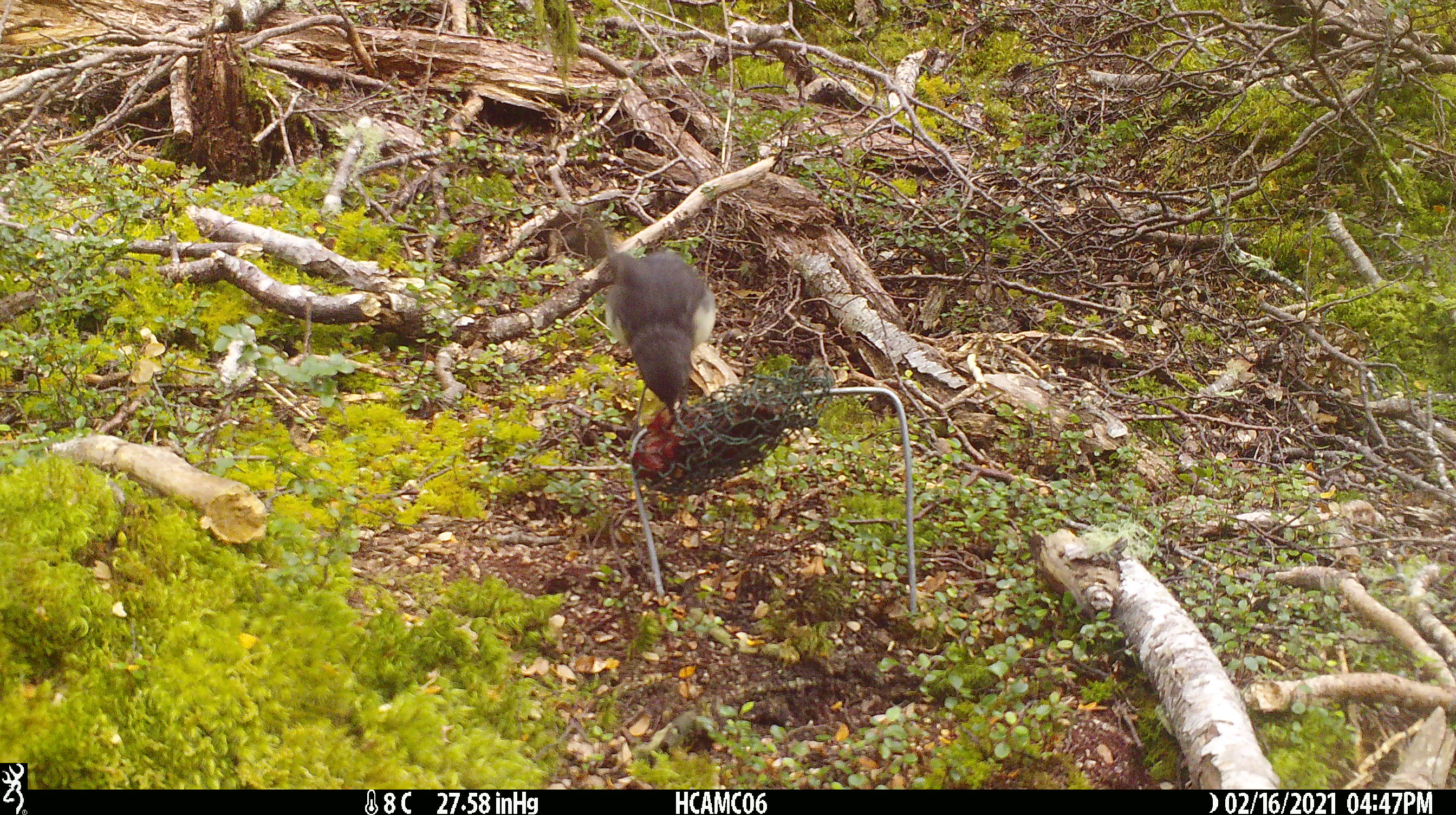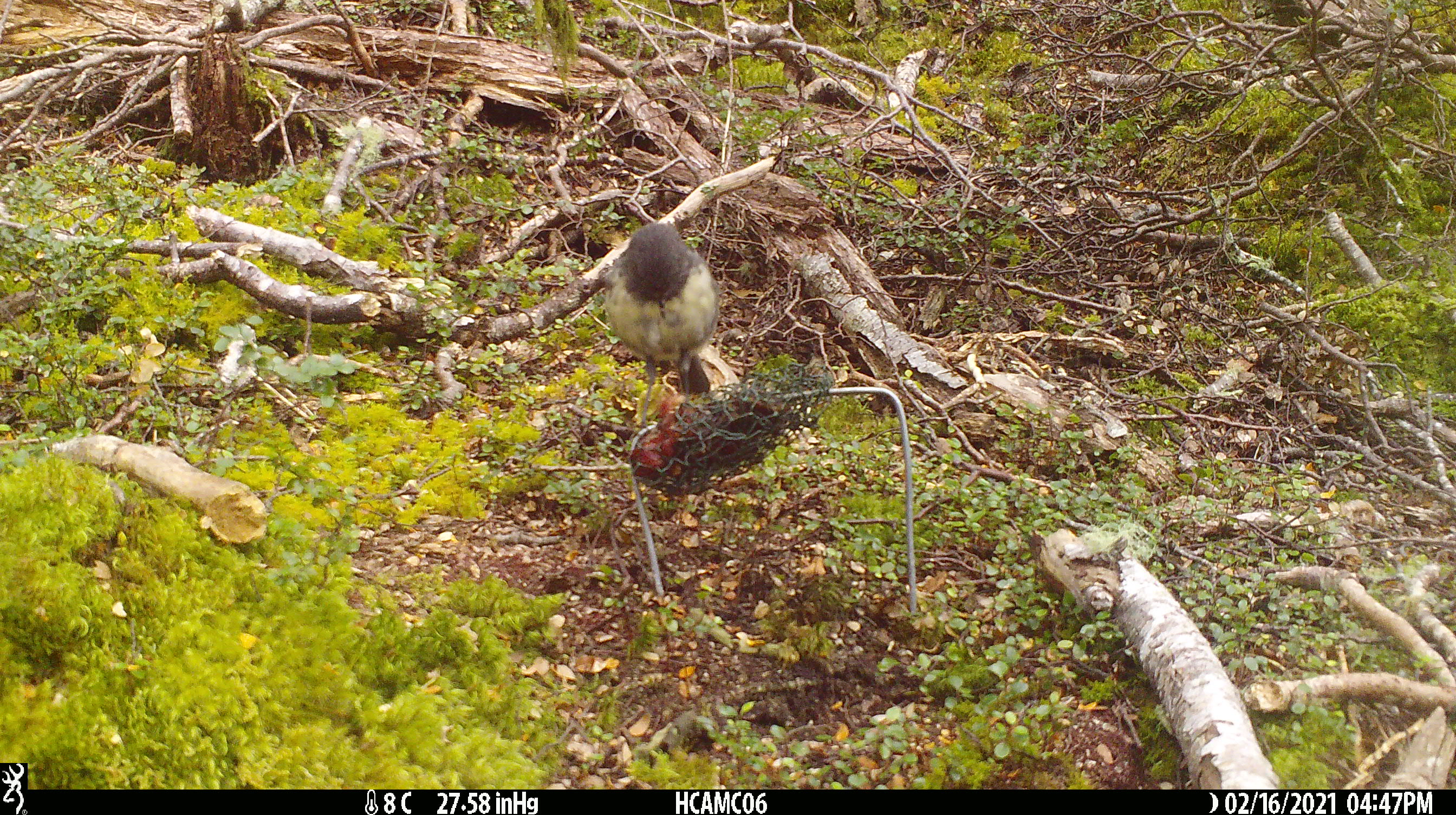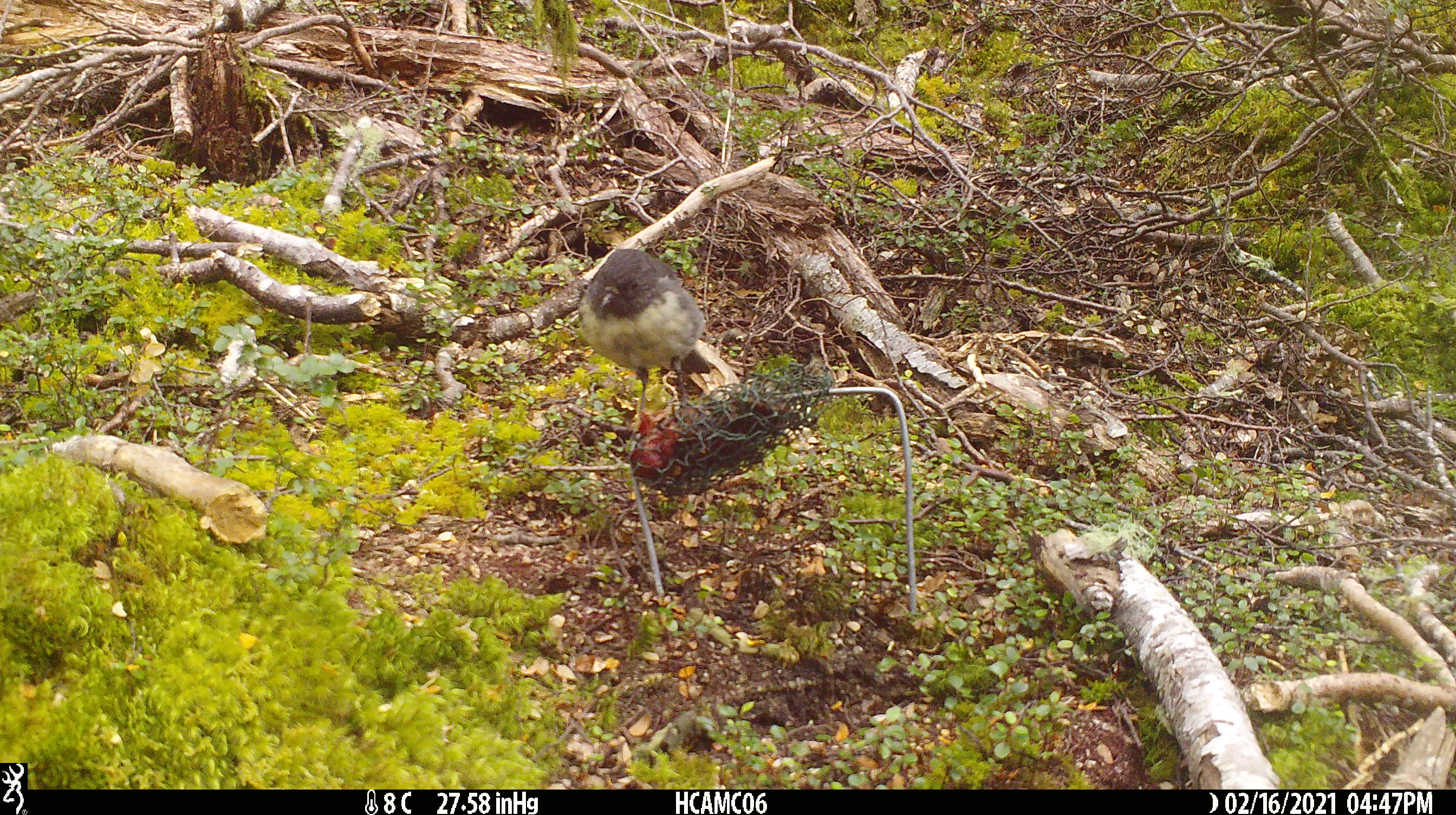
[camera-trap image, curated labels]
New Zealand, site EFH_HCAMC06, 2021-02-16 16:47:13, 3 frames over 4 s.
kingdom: Animalia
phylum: Chordata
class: Aves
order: Passeriformes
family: Petroicidae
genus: Petroica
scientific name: Petroica australis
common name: new zealand robin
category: robin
Robin (new zealand robin) (Petroica australis).